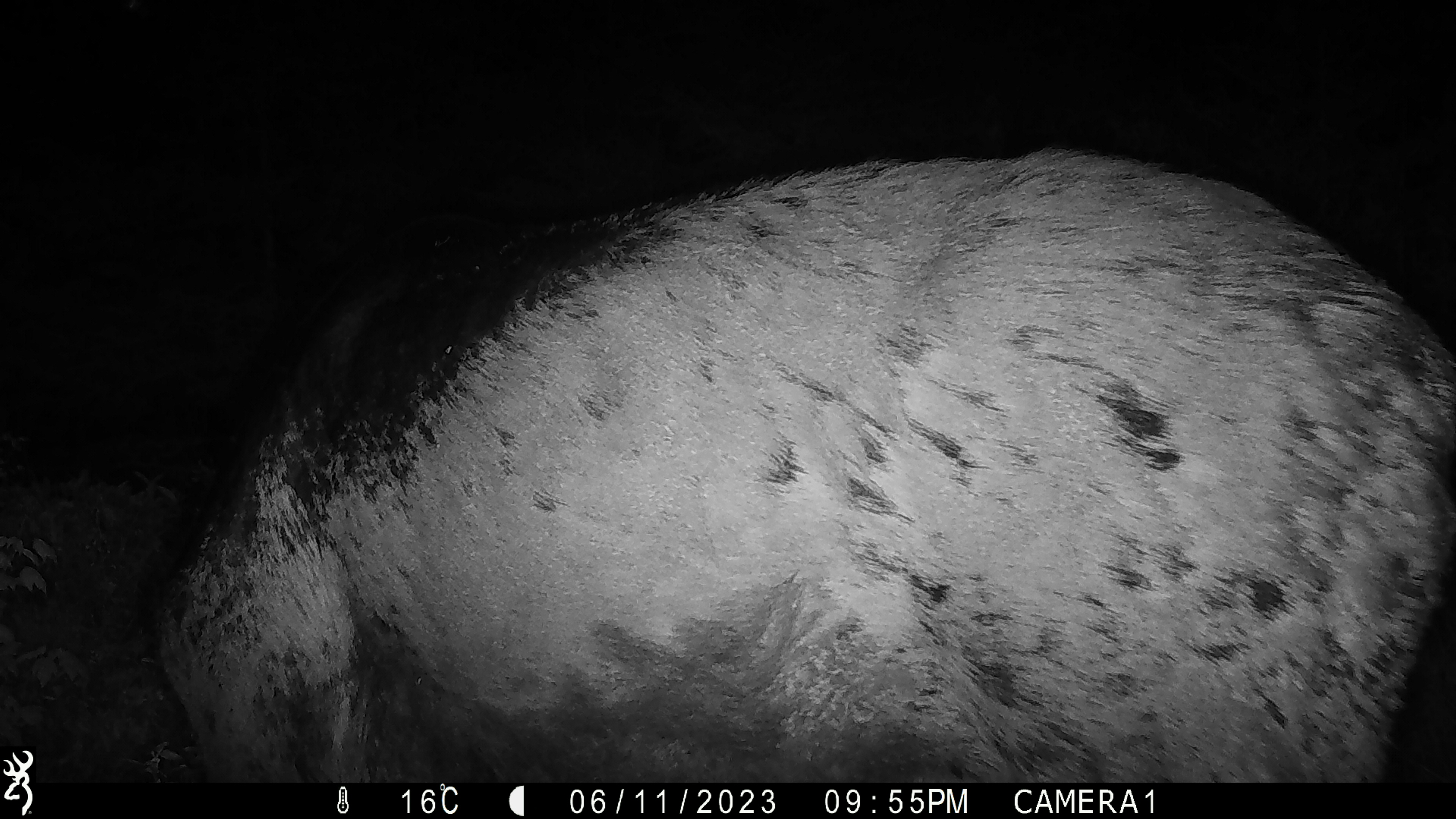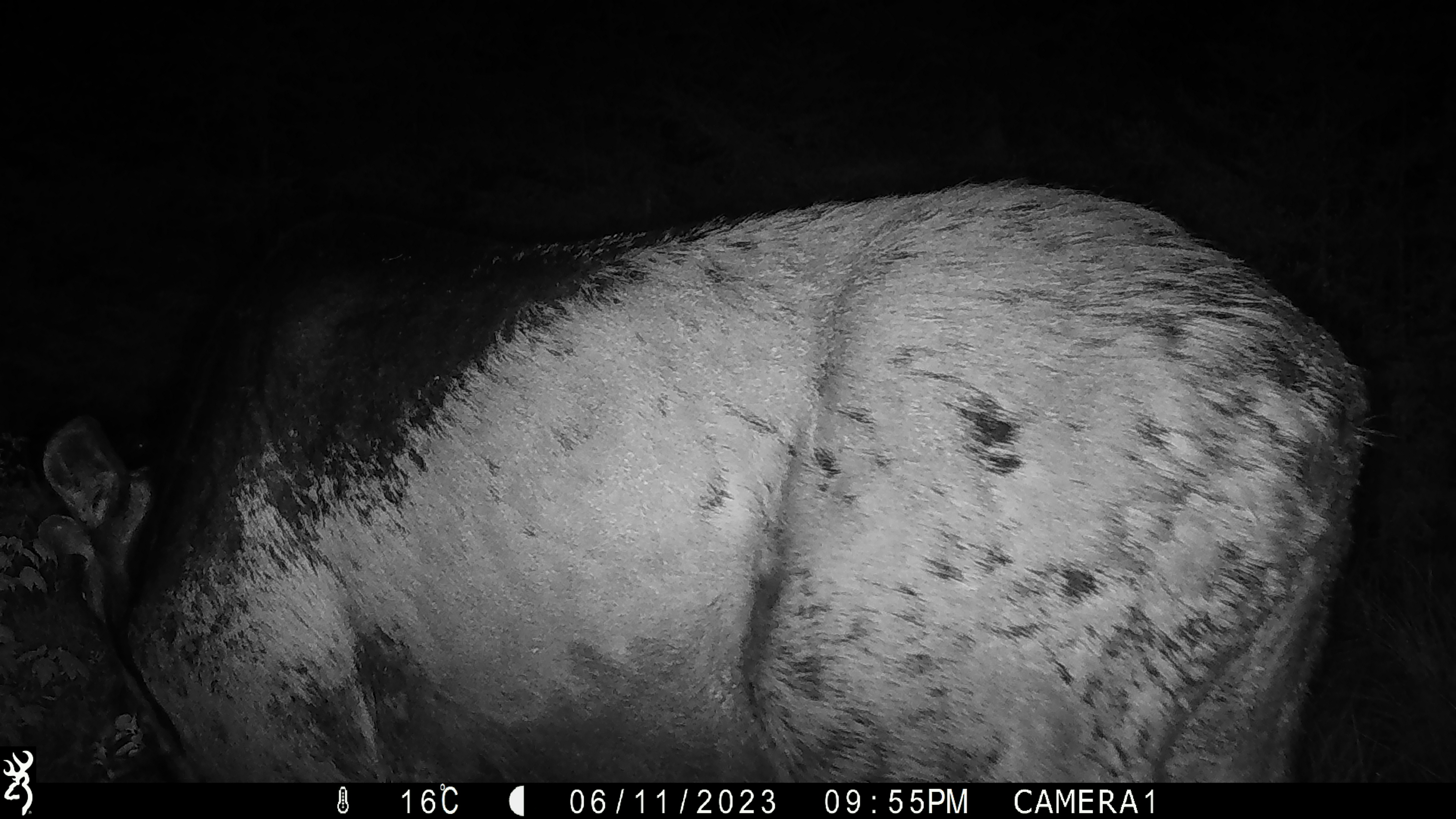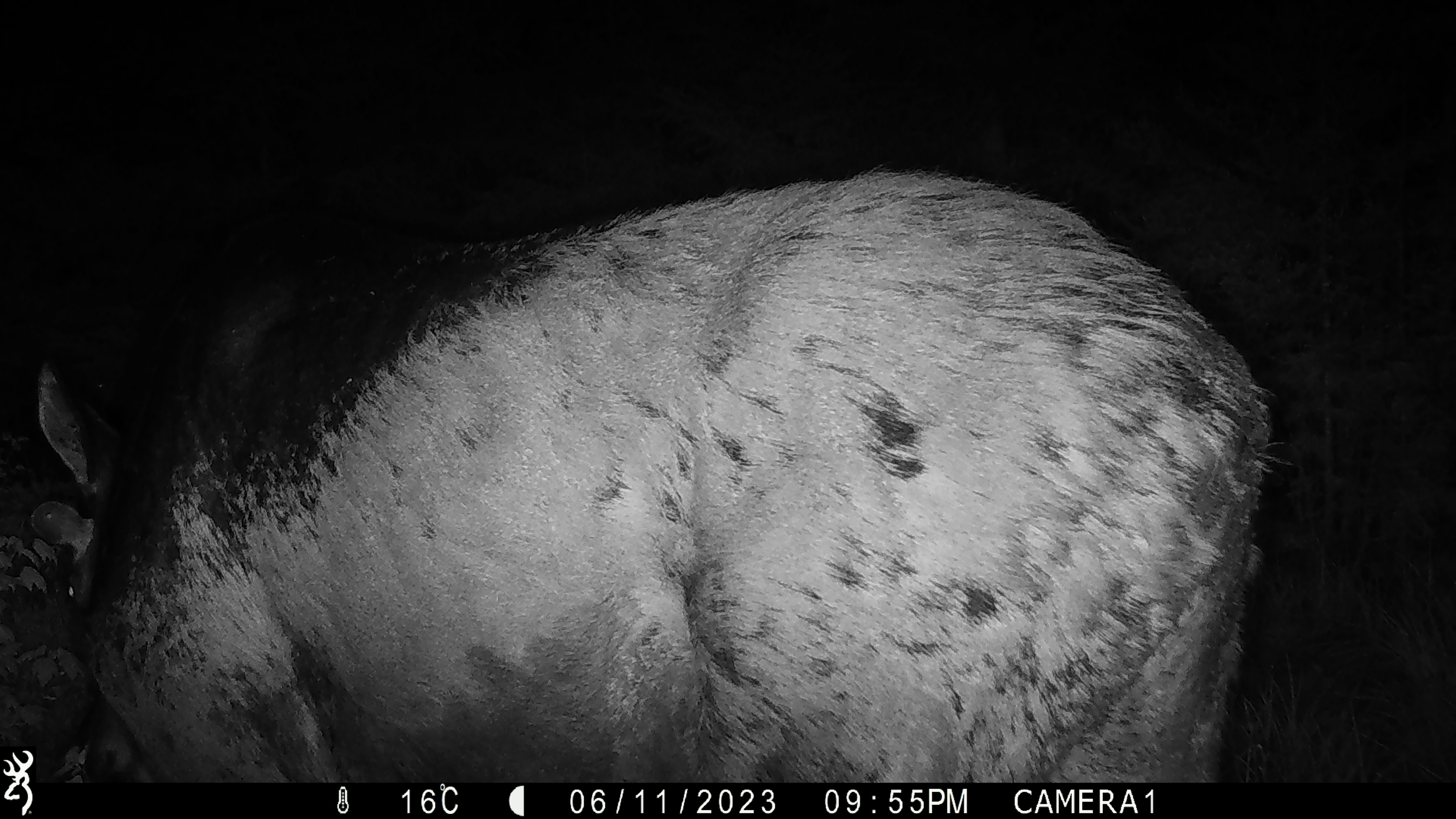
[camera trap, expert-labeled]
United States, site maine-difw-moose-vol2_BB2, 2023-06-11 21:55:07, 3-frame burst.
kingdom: Animalia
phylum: Chordata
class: Mammalia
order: Artiodactyla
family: Cervidae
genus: Alces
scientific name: Alces alces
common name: moose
Moose (Alces alces).